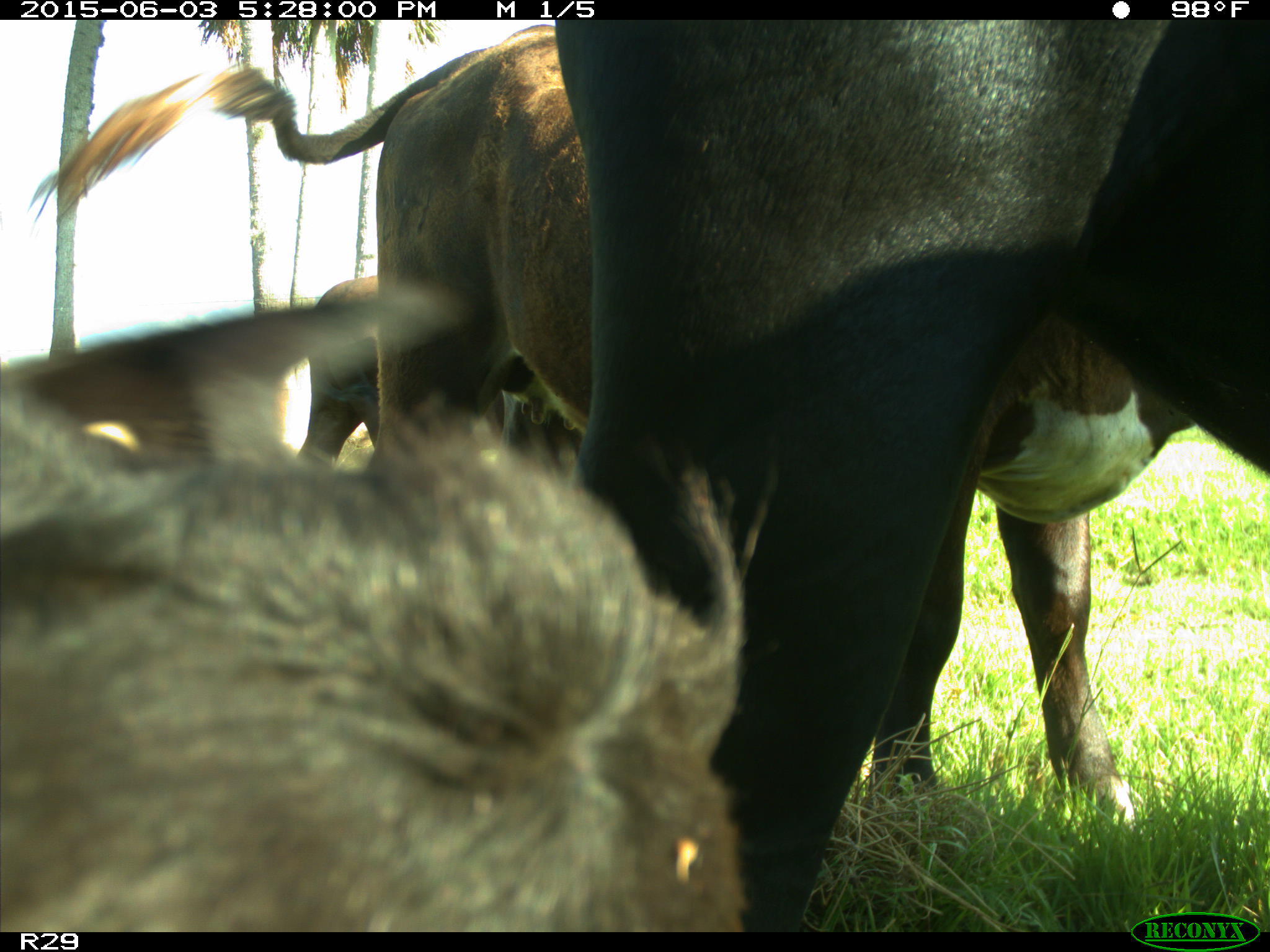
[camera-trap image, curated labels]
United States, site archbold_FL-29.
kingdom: Animalia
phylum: Chordata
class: Mammalia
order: Artiodactyla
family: Bovidae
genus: Bos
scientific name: Bos taurus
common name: domestic cow